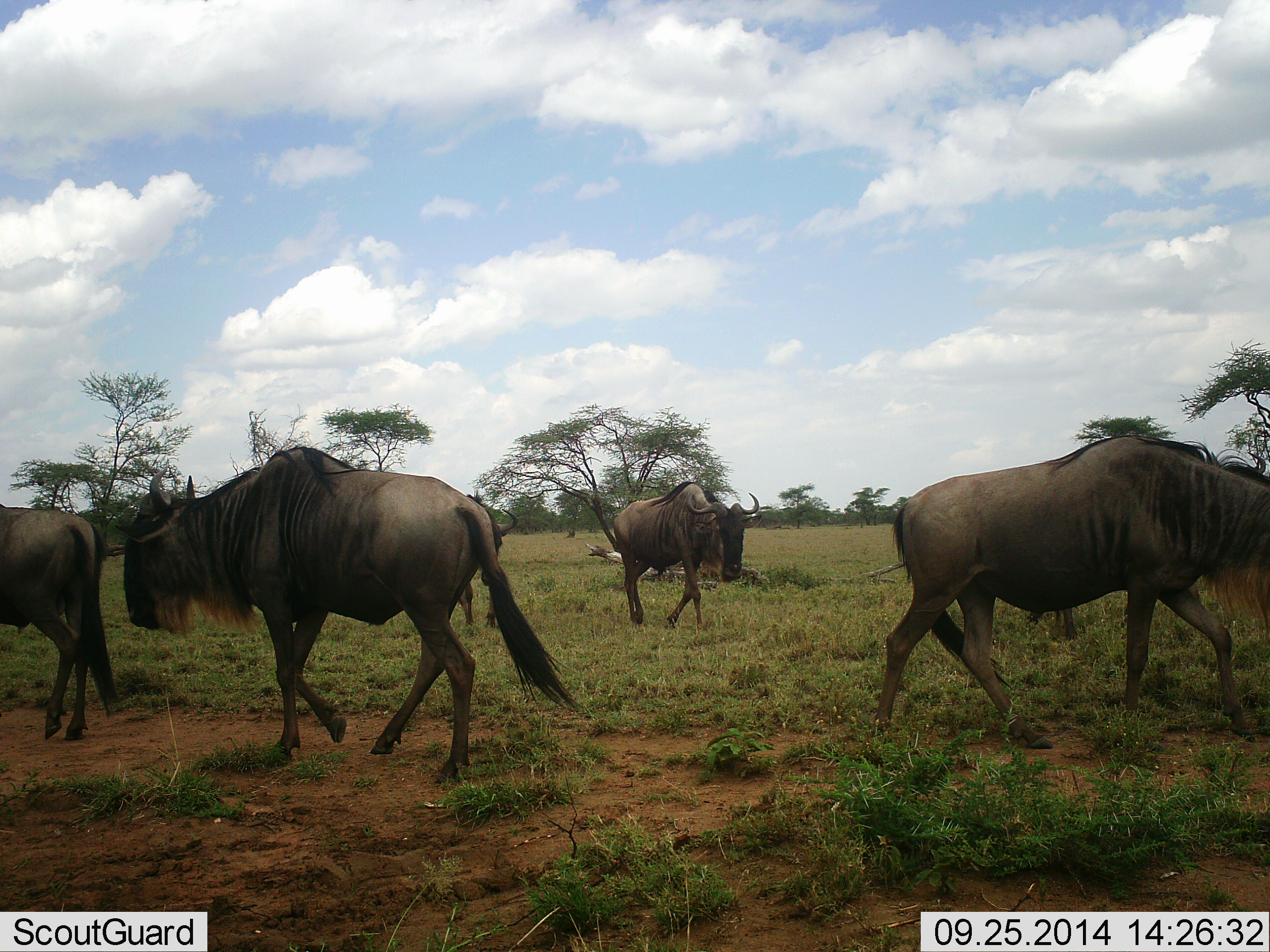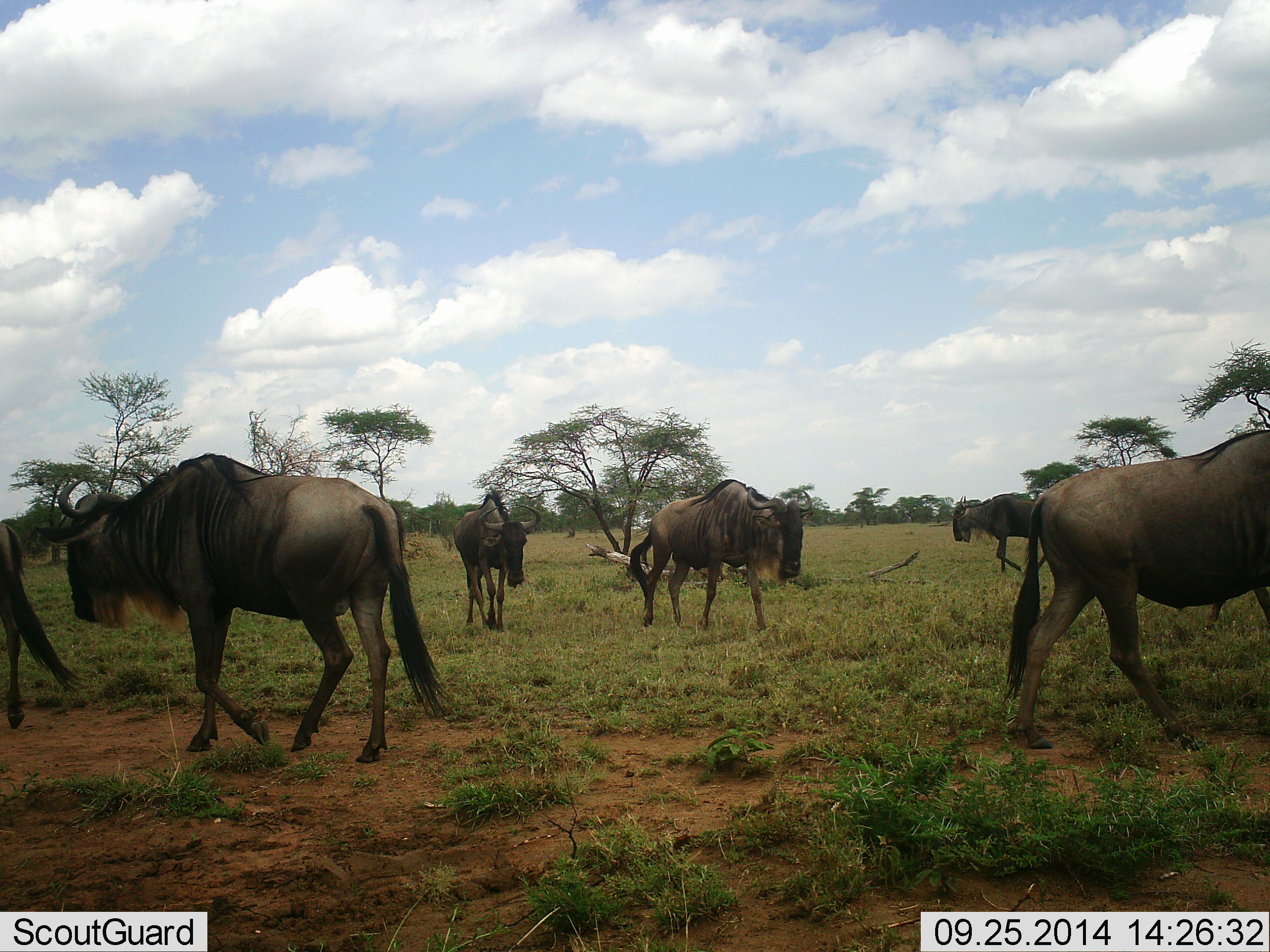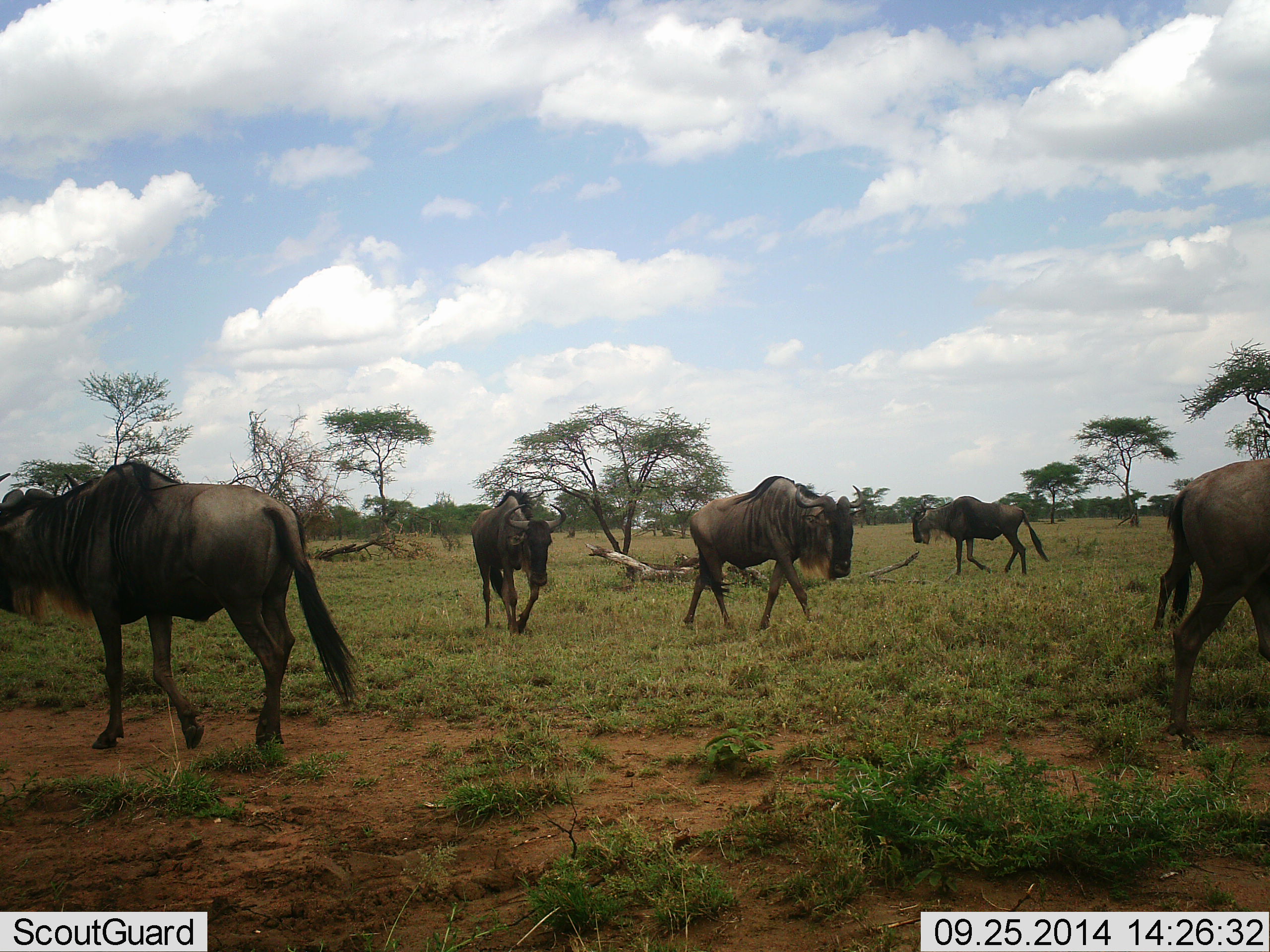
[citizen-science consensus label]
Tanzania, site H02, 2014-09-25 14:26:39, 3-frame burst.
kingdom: Animalia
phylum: Chordata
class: Mammalia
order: Artiodactyla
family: Bovidae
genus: Connochaetes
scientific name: Connochaetes taurinus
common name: blue wildebeest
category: wildebeest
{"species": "wildebeest (blue wildebeest) (Connochaetes taurinus)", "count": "7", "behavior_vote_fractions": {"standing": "20%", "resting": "0%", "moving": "100%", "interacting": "0%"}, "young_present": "0%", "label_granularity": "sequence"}